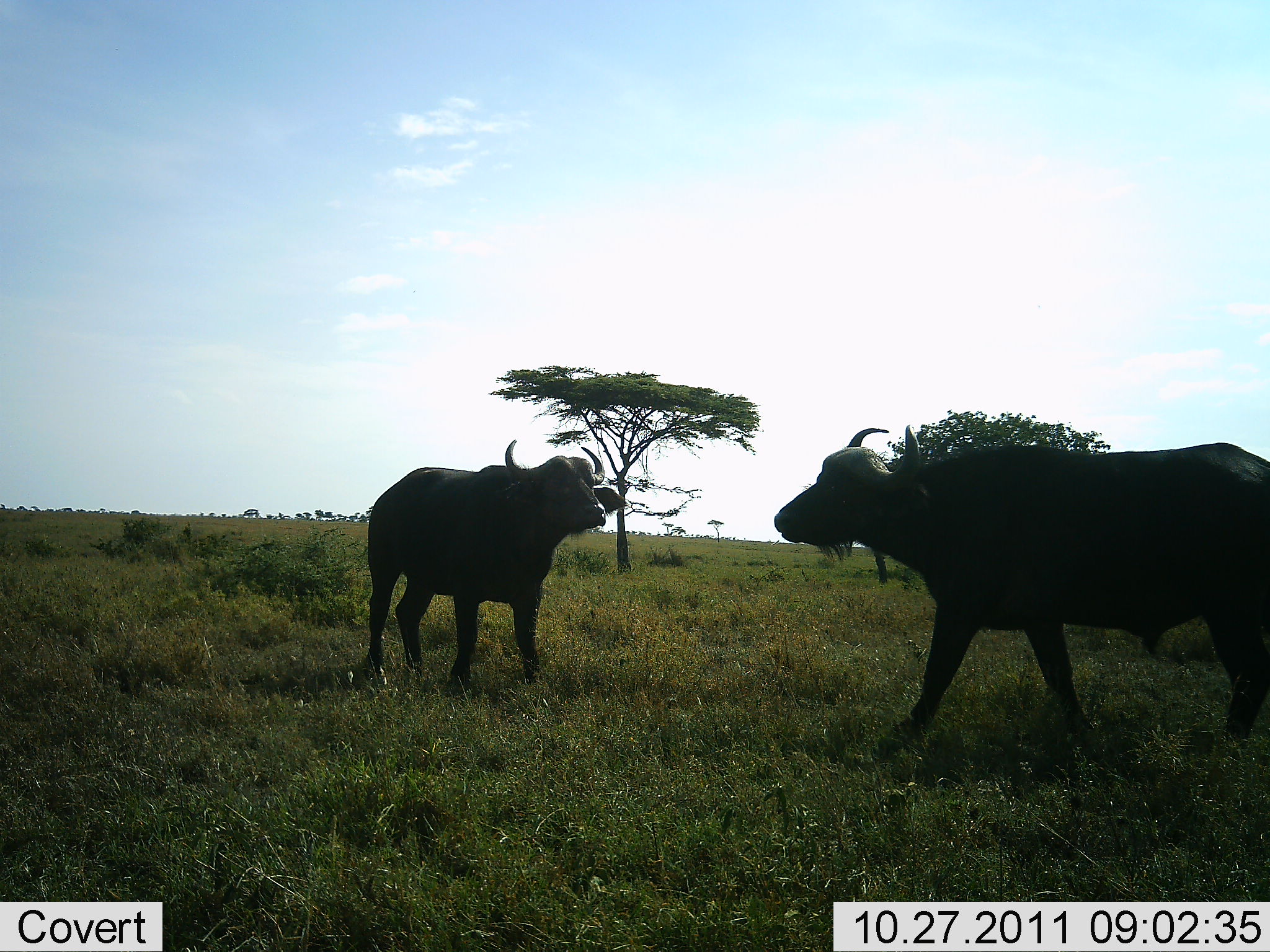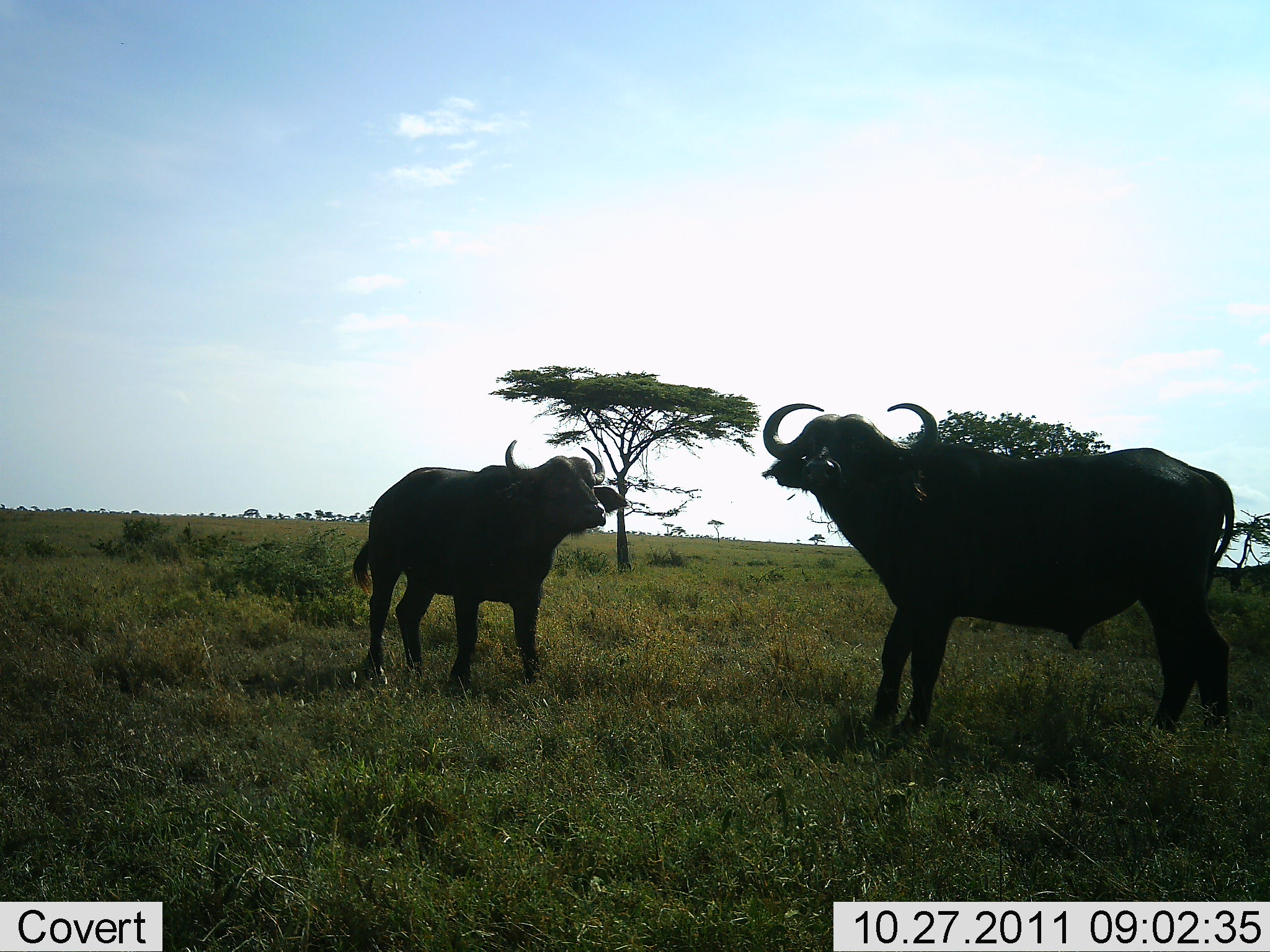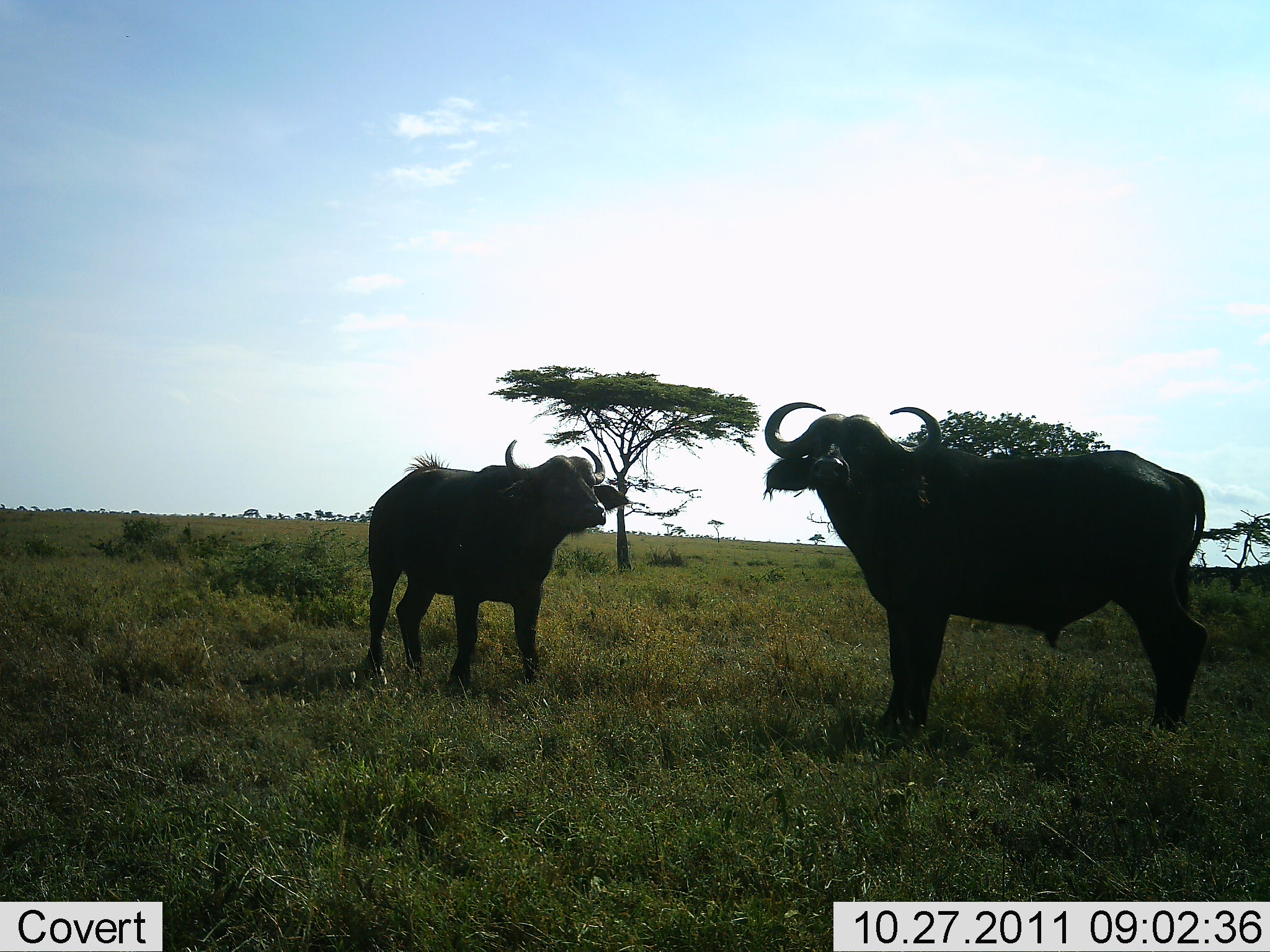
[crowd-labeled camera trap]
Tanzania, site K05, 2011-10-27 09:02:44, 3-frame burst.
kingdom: Animalia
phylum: Chordata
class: Mammalia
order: Artiodactyla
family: Bovidae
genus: Syncerus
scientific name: Syncerus caffer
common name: cape buffalo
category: buffalo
Buffalo (cape buffalo) (Syncerus caffer), count 2. Behavior (volunteer vote fractions): standing 100%, resting 0%, moving 8%, interacting 8%. Young present (vote fraction): 8%. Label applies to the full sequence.